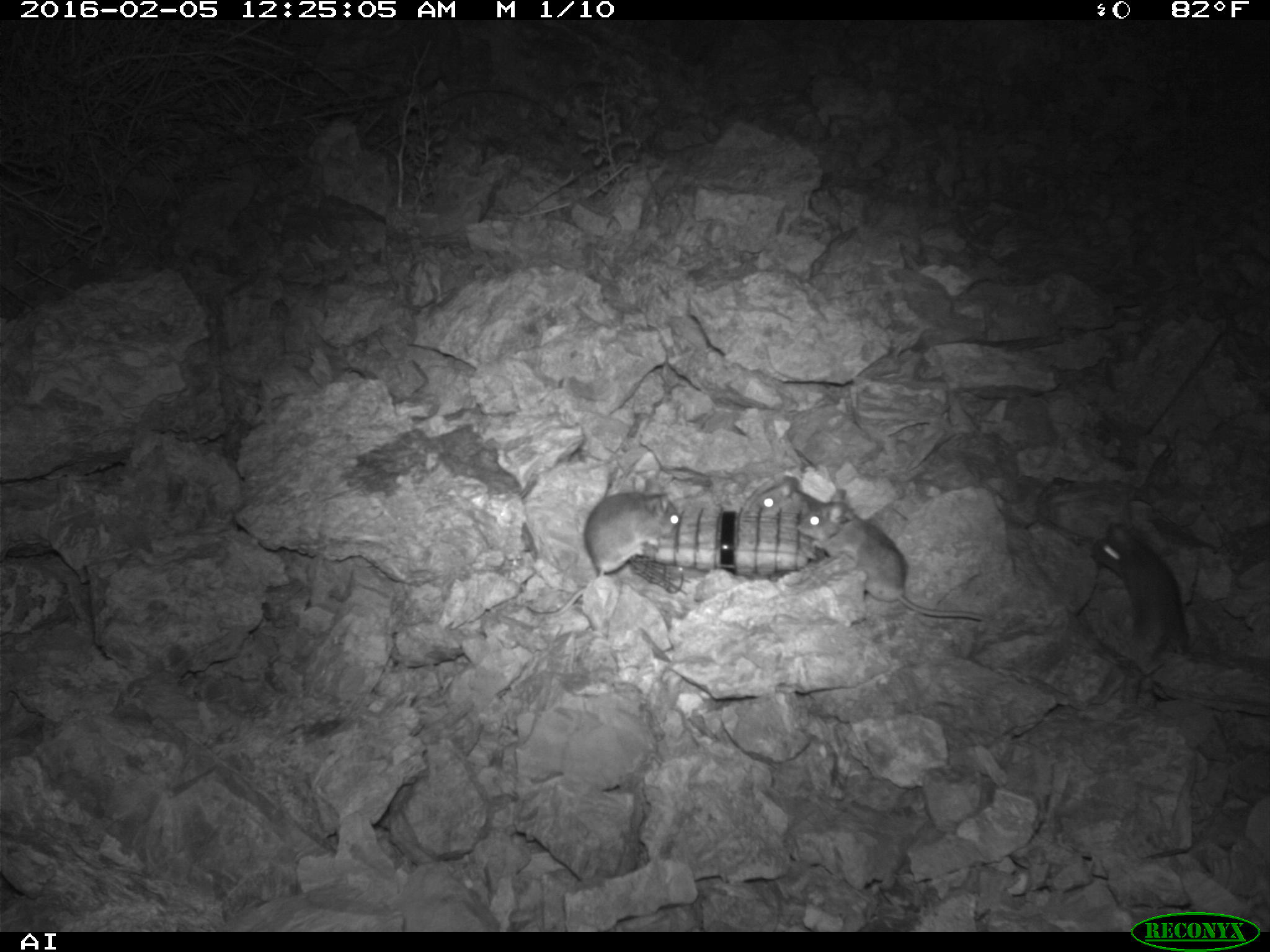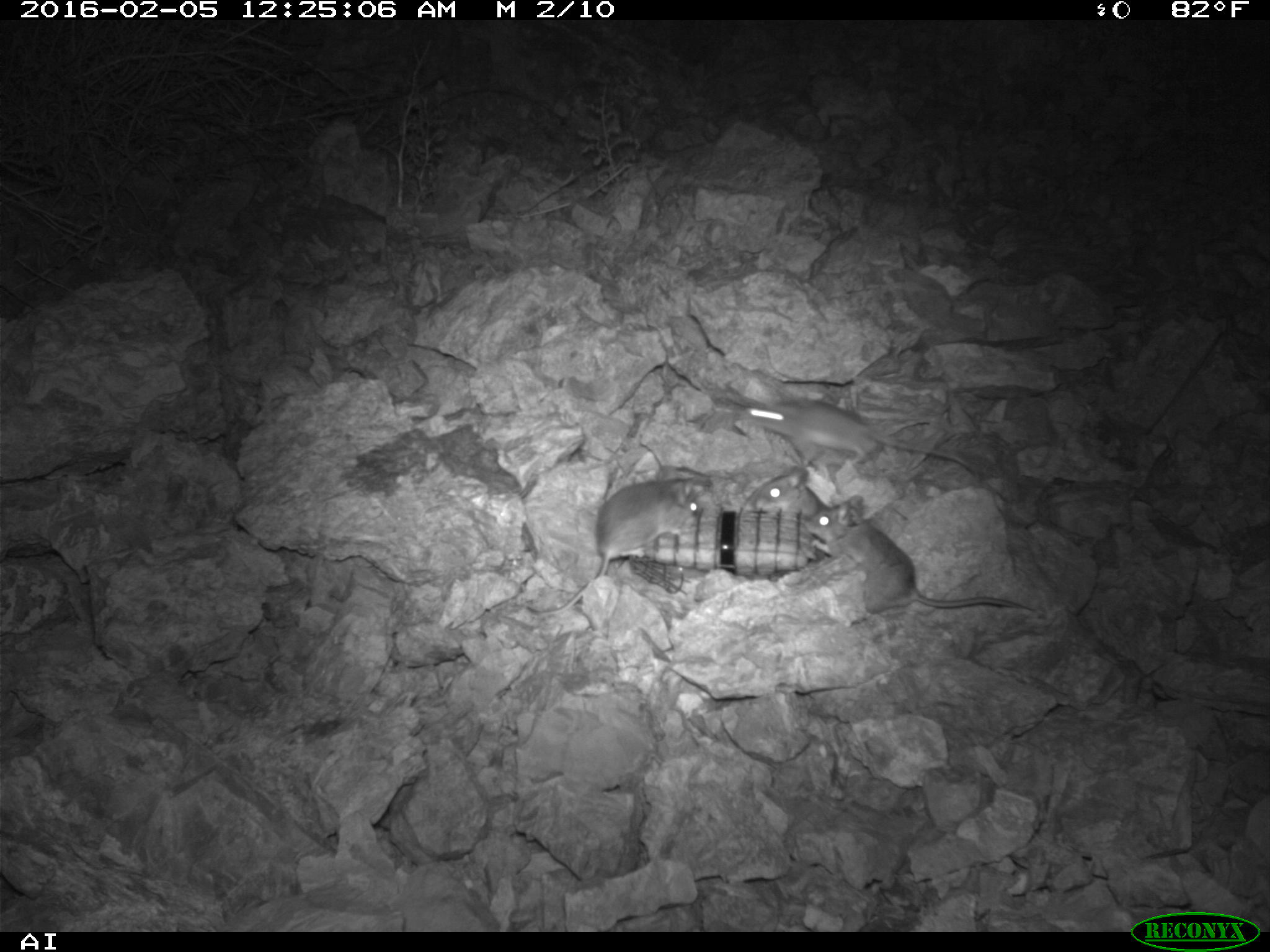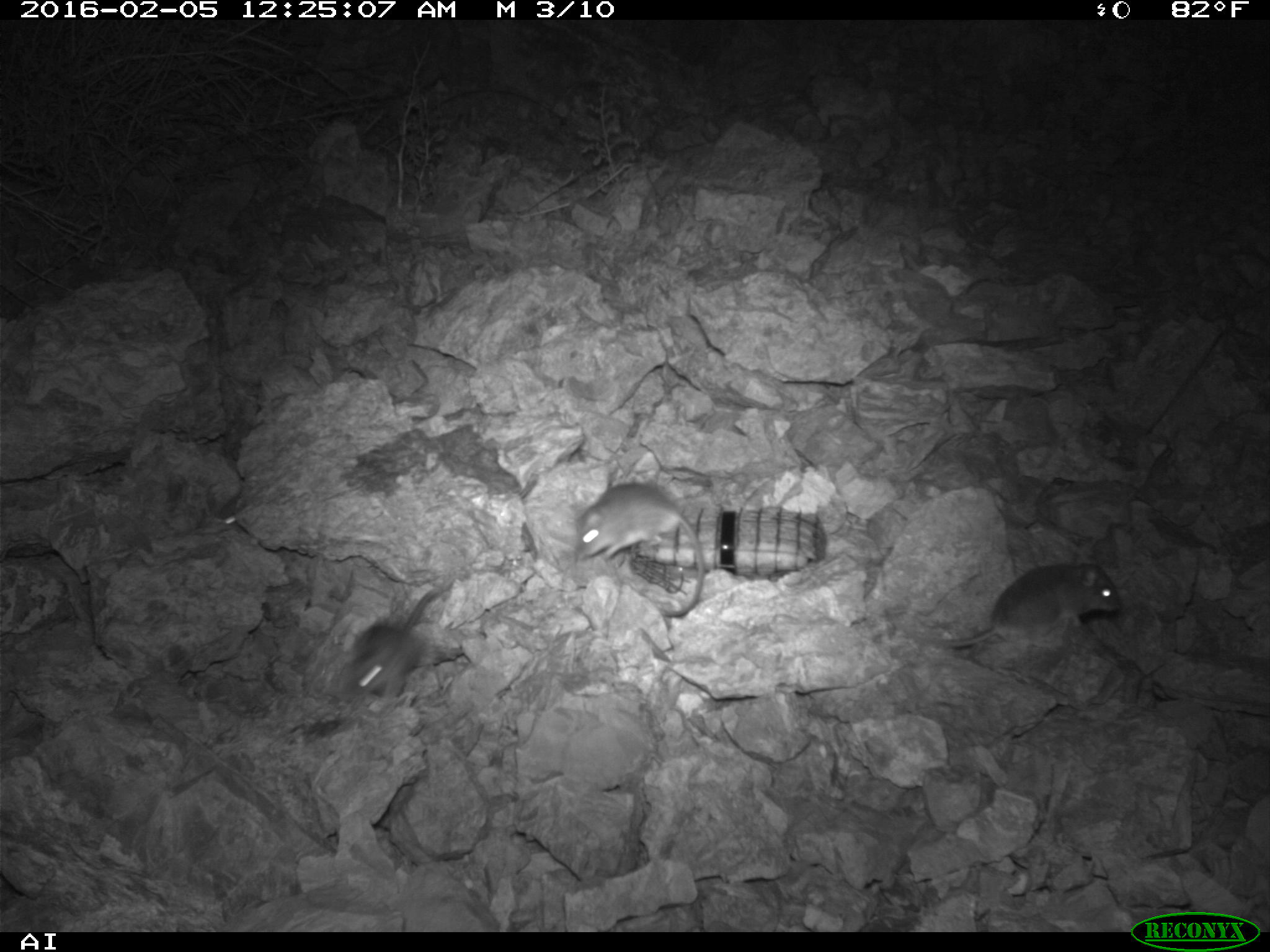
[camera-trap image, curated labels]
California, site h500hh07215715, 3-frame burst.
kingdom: Animalia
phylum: Chordata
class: Mammalia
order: Rodentia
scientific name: Rodentia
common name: rodent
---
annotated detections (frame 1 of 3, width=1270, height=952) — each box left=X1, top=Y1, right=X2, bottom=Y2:
rodent: left=796, top=489, right=987, bottom=622; left=1088, top=521, right=1241, bottom=674; left=522, top=490, right=681, bottom=615; left=750, top=470, right=822, bottom=520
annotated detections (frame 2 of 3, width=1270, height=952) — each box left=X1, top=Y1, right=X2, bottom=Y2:
rodent: left=802, top=493, right=1037, bottom=614; left=525, top=477, right=699, bottom=615; left=739, top=397, right=982, bottom=478; left=740, top=463, right=830, bottom=523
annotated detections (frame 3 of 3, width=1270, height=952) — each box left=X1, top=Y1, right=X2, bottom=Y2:
rodent: left=577, top=479, right=706, bottom=619; left=933, top=559, right=1122, bottom=648; left=337, top=573, right=466, bottom=703